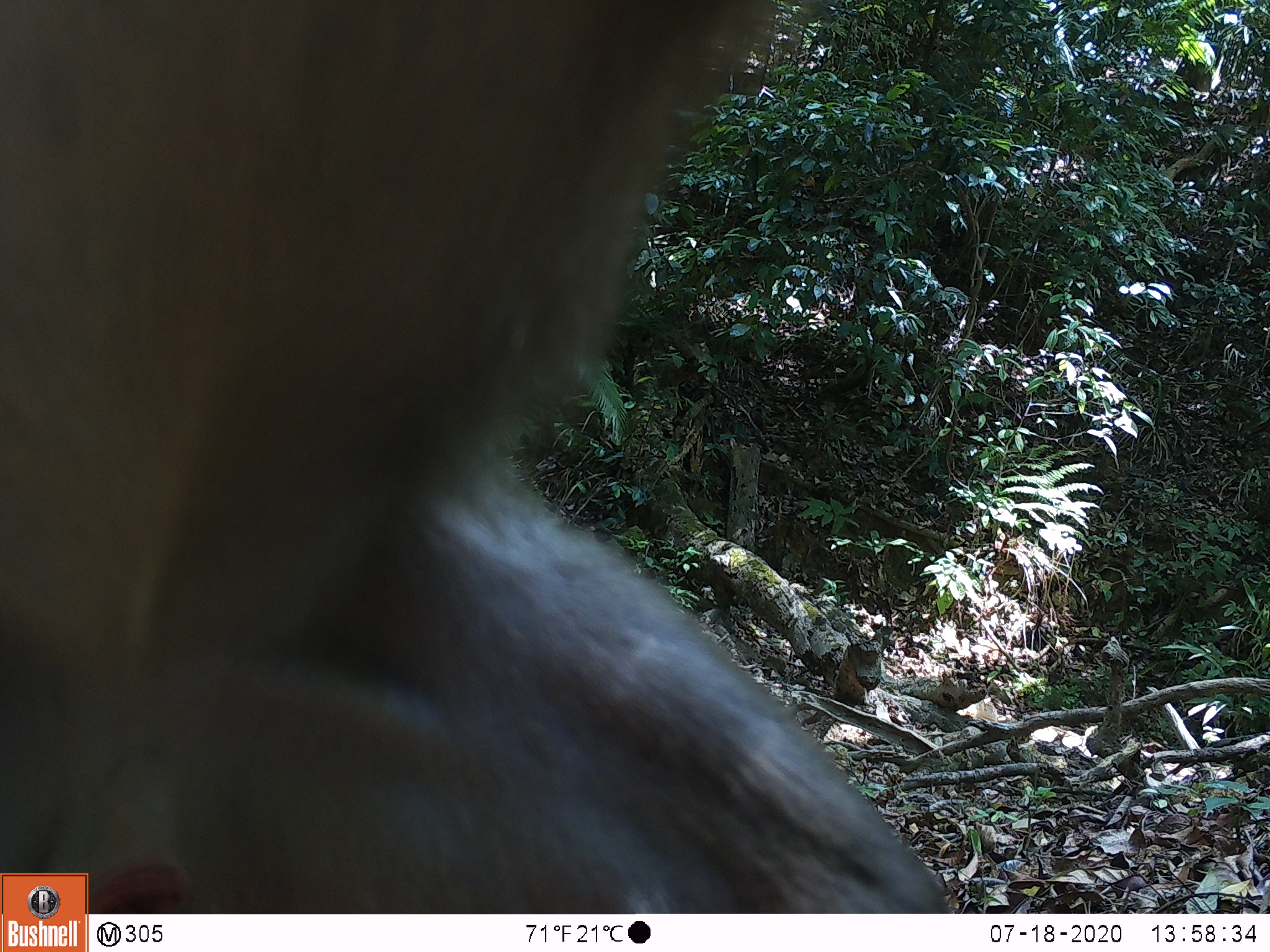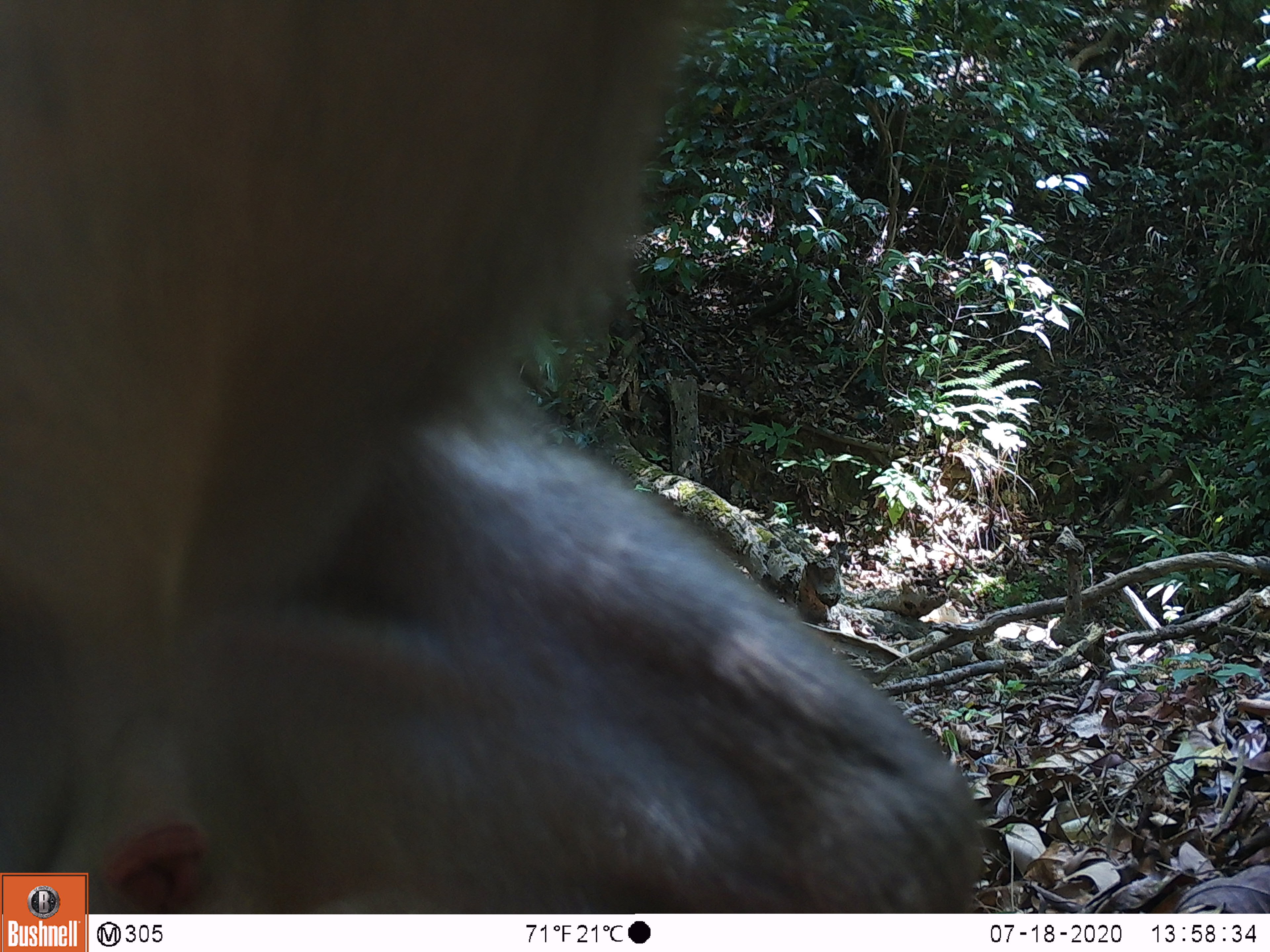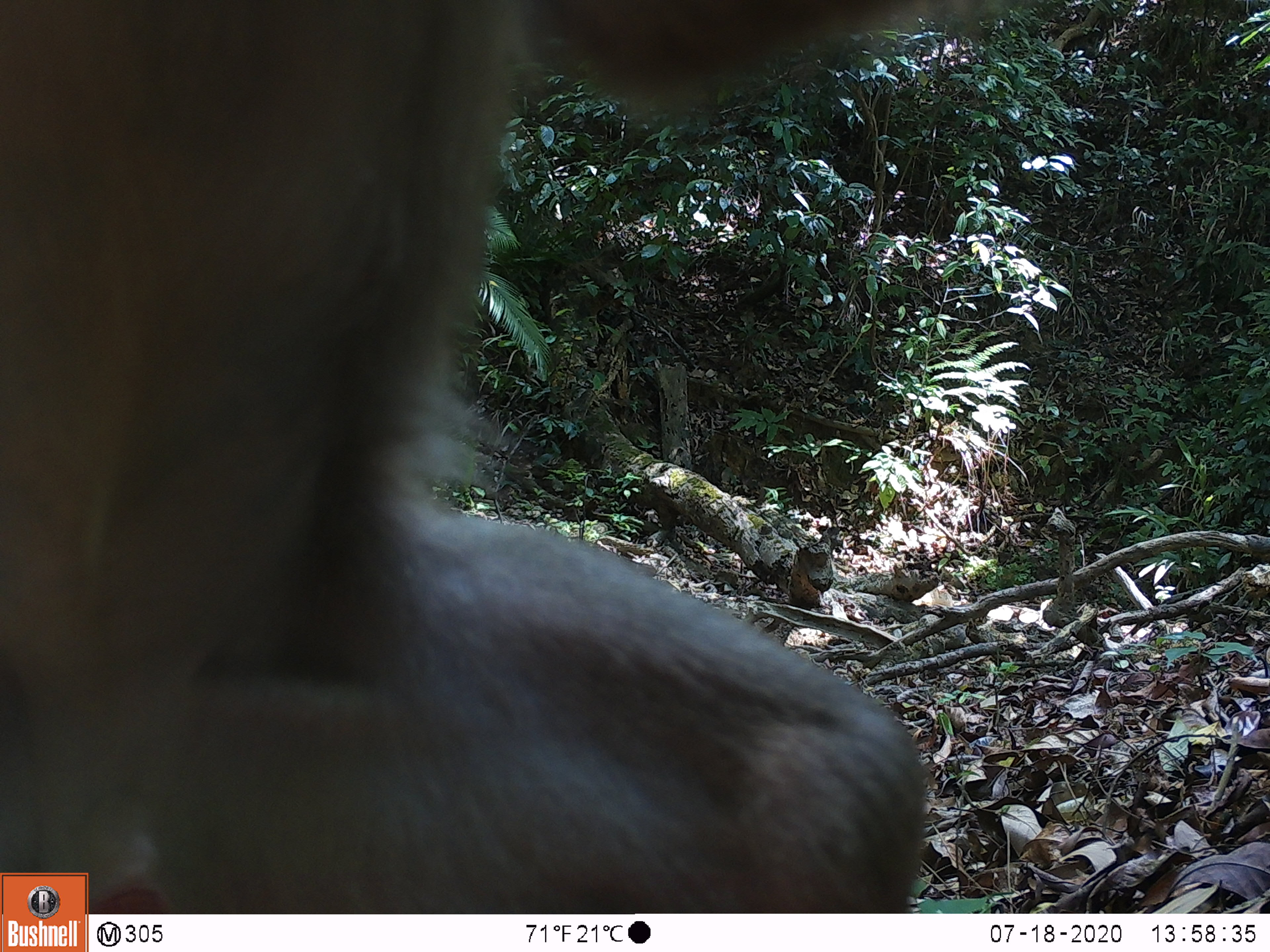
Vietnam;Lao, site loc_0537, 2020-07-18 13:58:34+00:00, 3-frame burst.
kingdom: Animalia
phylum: Chordata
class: Mammalia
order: Primates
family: Cercopithecidae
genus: Macaca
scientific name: Macaca nemestrina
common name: pig-tailed macaque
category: pig tailed macaque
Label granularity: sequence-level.